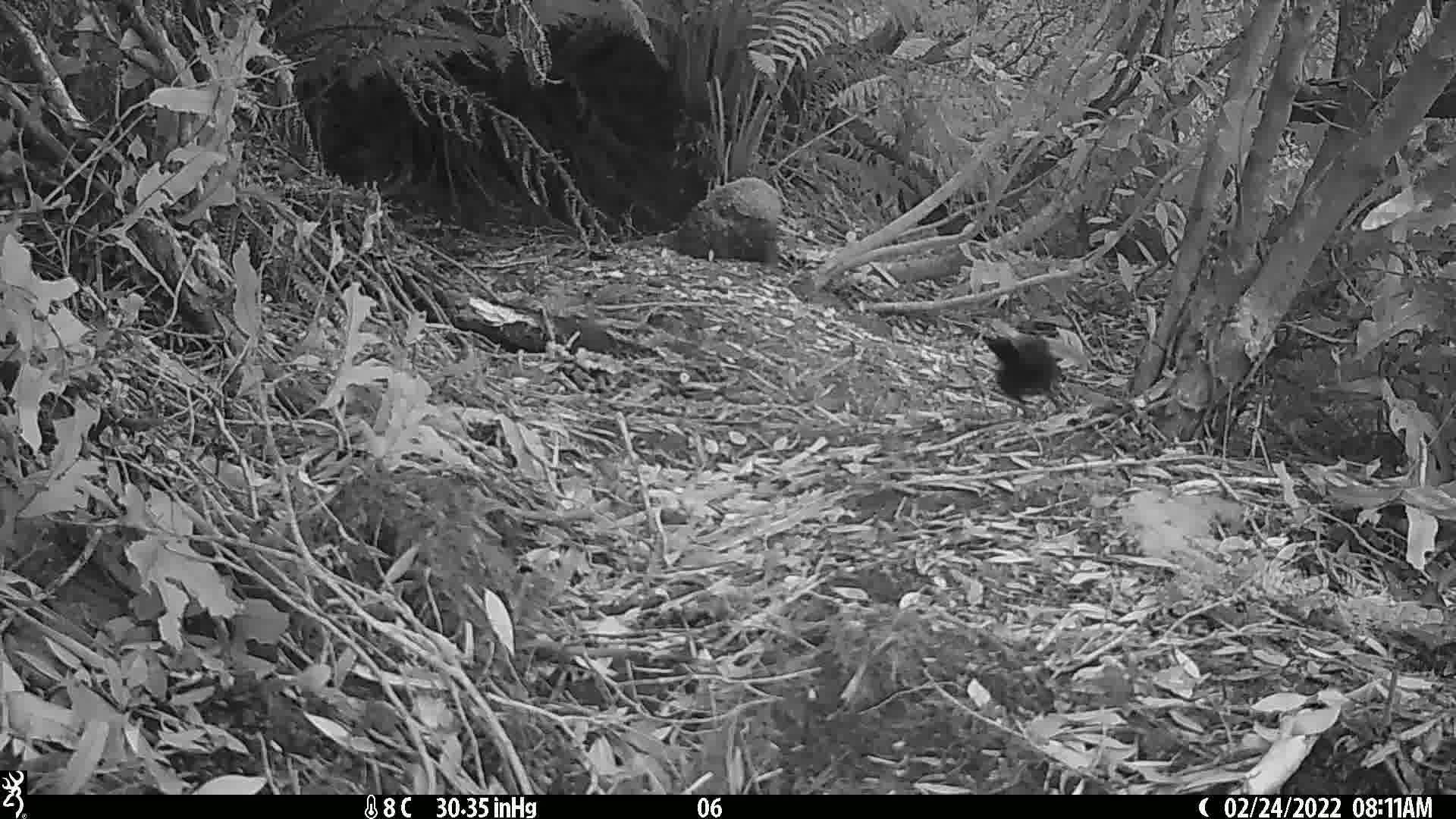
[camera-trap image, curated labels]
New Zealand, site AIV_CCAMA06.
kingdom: Animalia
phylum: Chordata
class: Aves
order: Passeriformes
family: Turdidae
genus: Turdus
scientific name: Turdus merula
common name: eurasian blackbird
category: blackbird